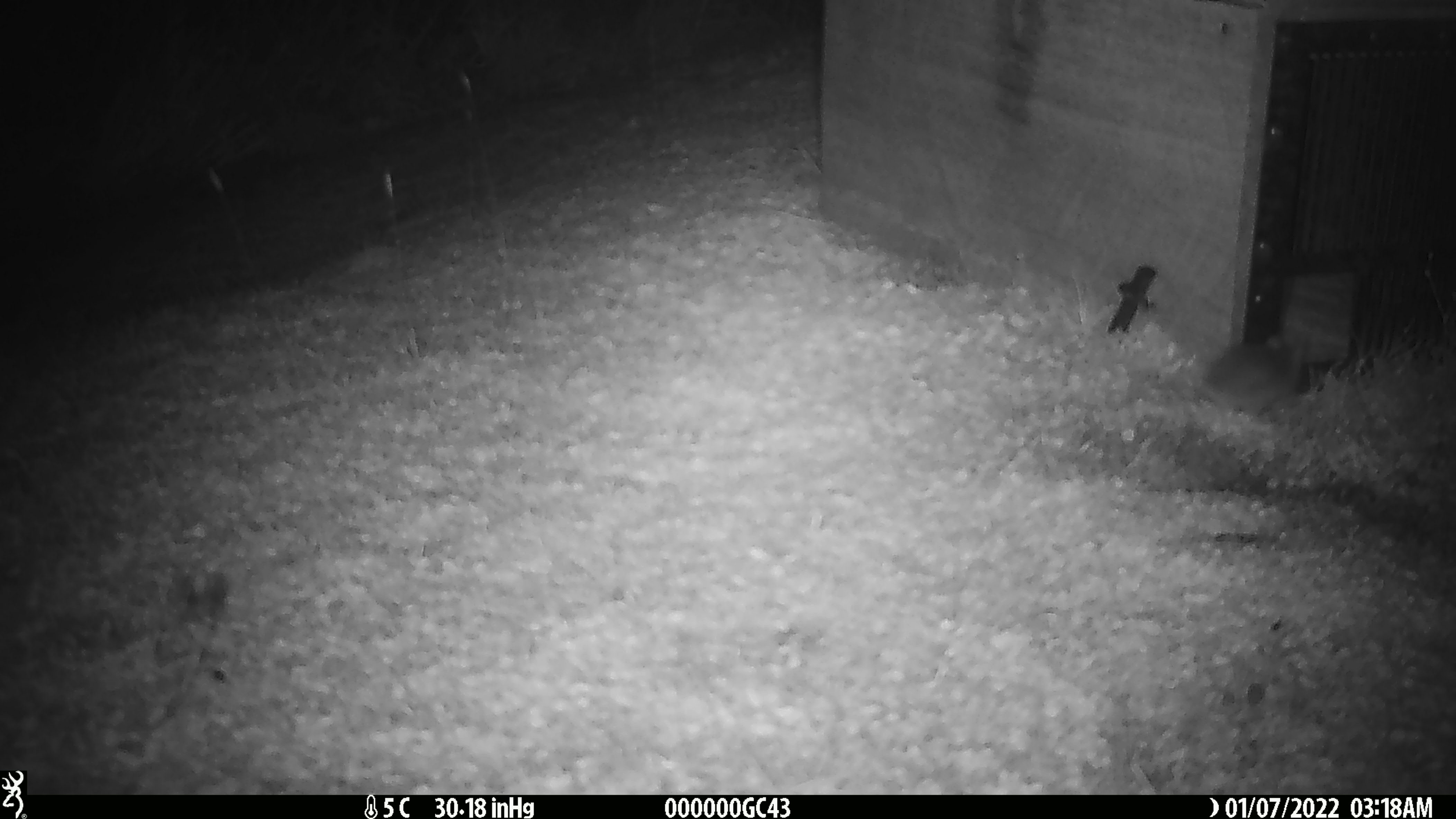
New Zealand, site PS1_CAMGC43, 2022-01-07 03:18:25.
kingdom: Animalia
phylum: Chordata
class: Mammalia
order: Rodentia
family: Muridae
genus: Mus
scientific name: Mus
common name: mouse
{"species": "mouse (Mus)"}